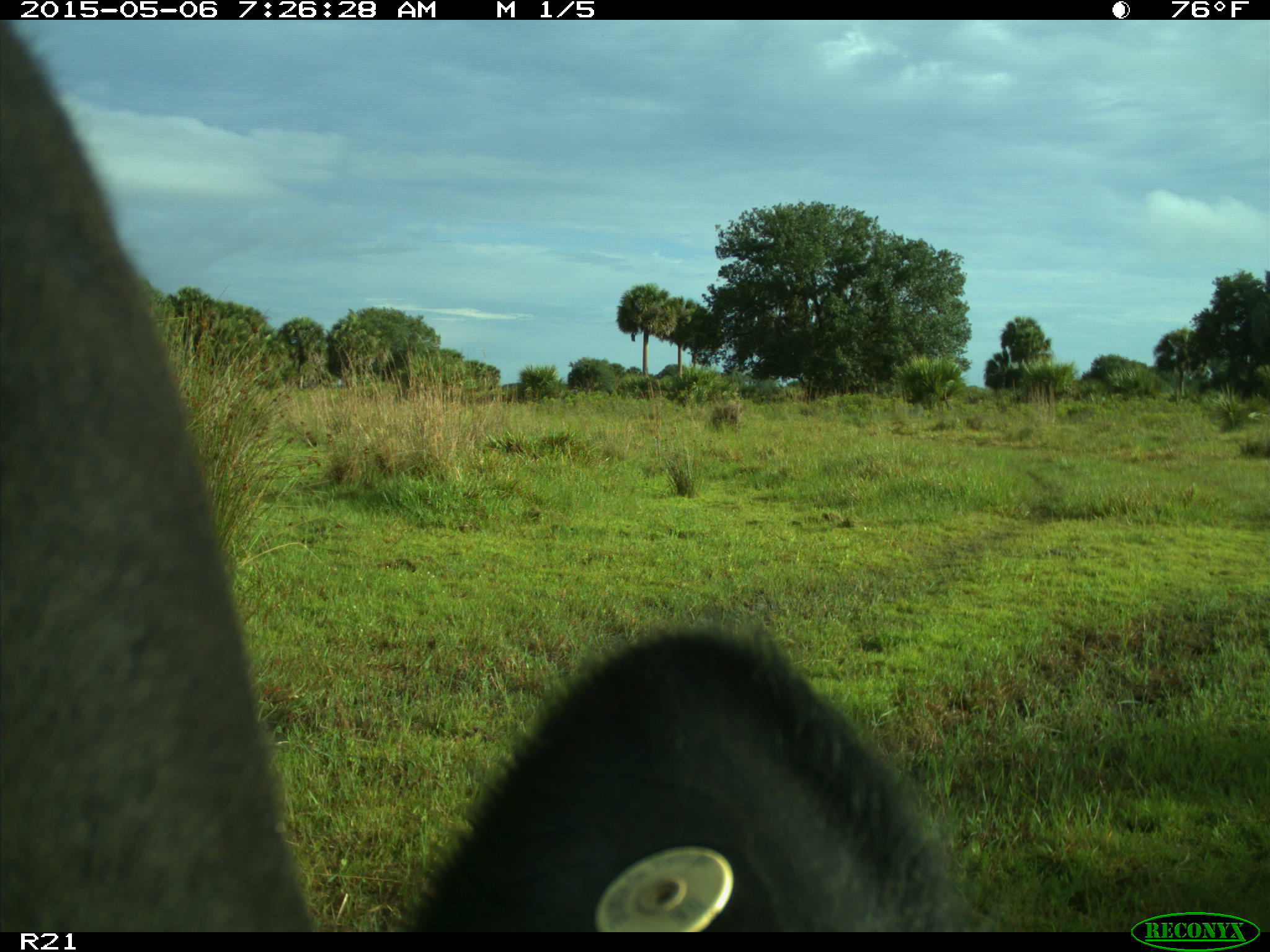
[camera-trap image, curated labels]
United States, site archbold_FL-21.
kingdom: Animalia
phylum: Chordata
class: Mammalia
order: Artiodactyla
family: Bovidae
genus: Bos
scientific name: Bos taurus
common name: domestic cow